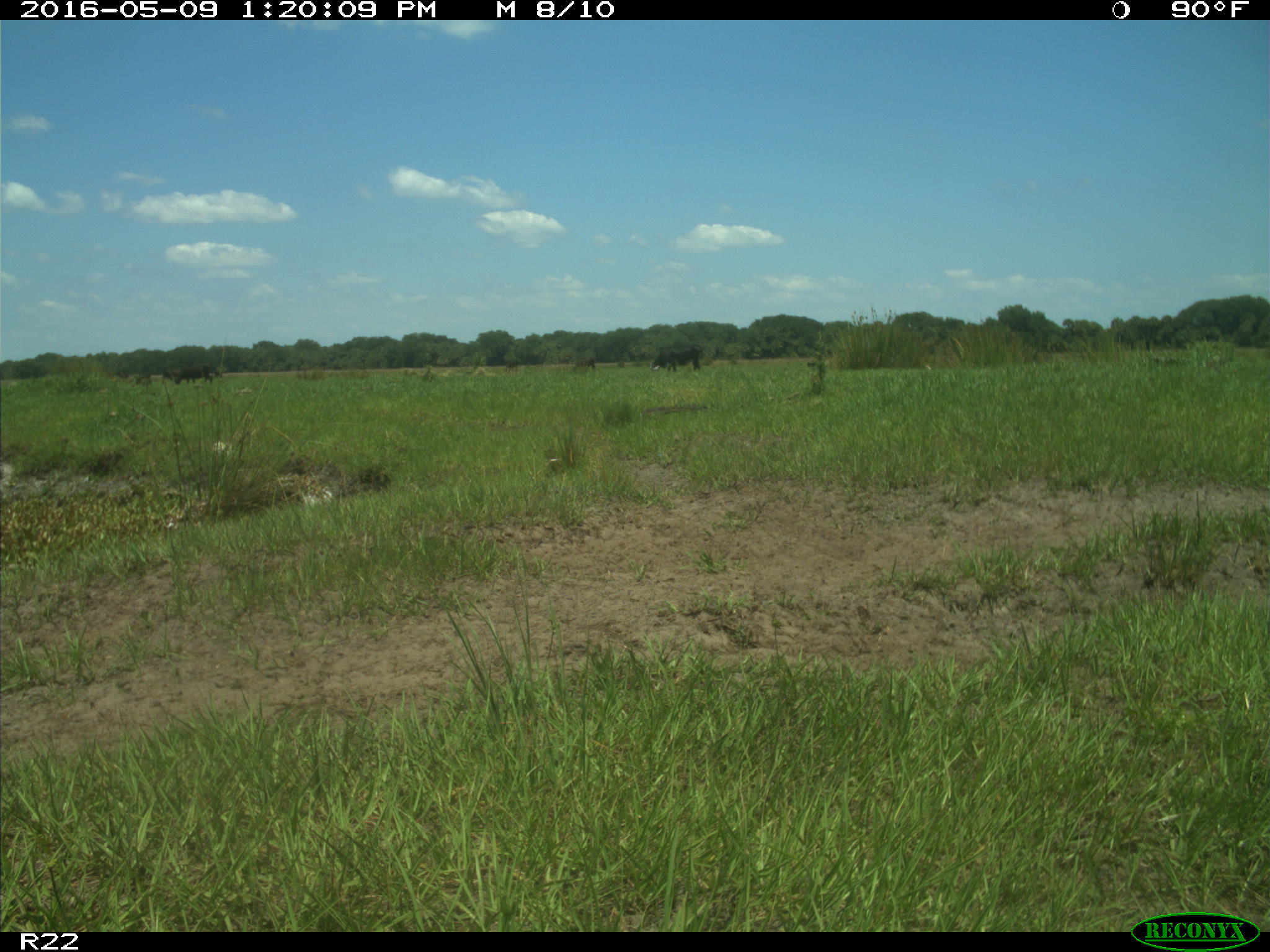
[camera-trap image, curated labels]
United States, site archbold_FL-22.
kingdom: Animalia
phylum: Chordata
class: Mammalia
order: Artiodactyla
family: Bovidae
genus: Bos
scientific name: Bos taurus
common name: domestic cow